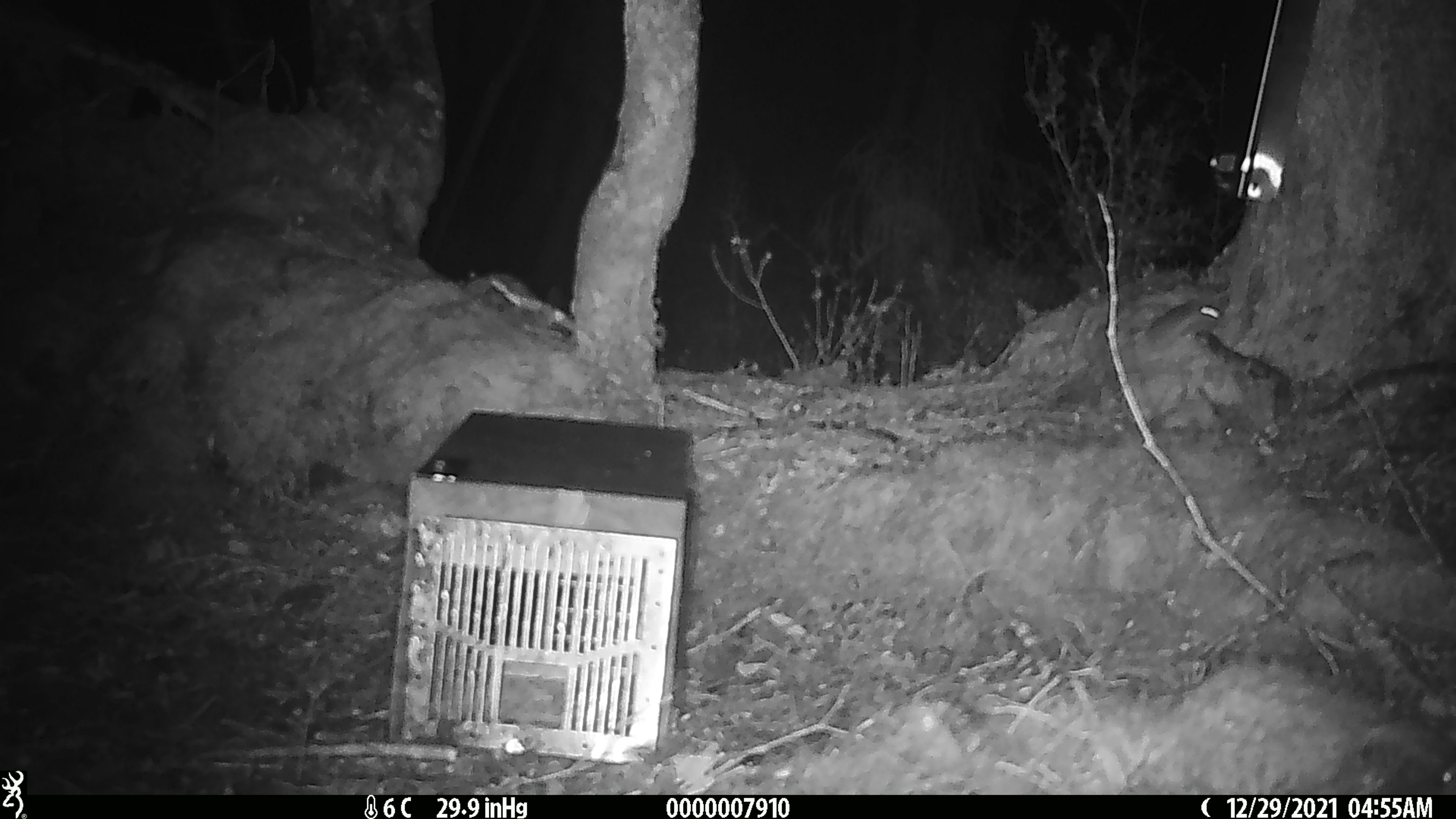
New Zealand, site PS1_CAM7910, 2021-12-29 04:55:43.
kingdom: Animalia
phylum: Chordata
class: Mammalia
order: Rodentia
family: Muridae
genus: Mus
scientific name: Mus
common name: mouse